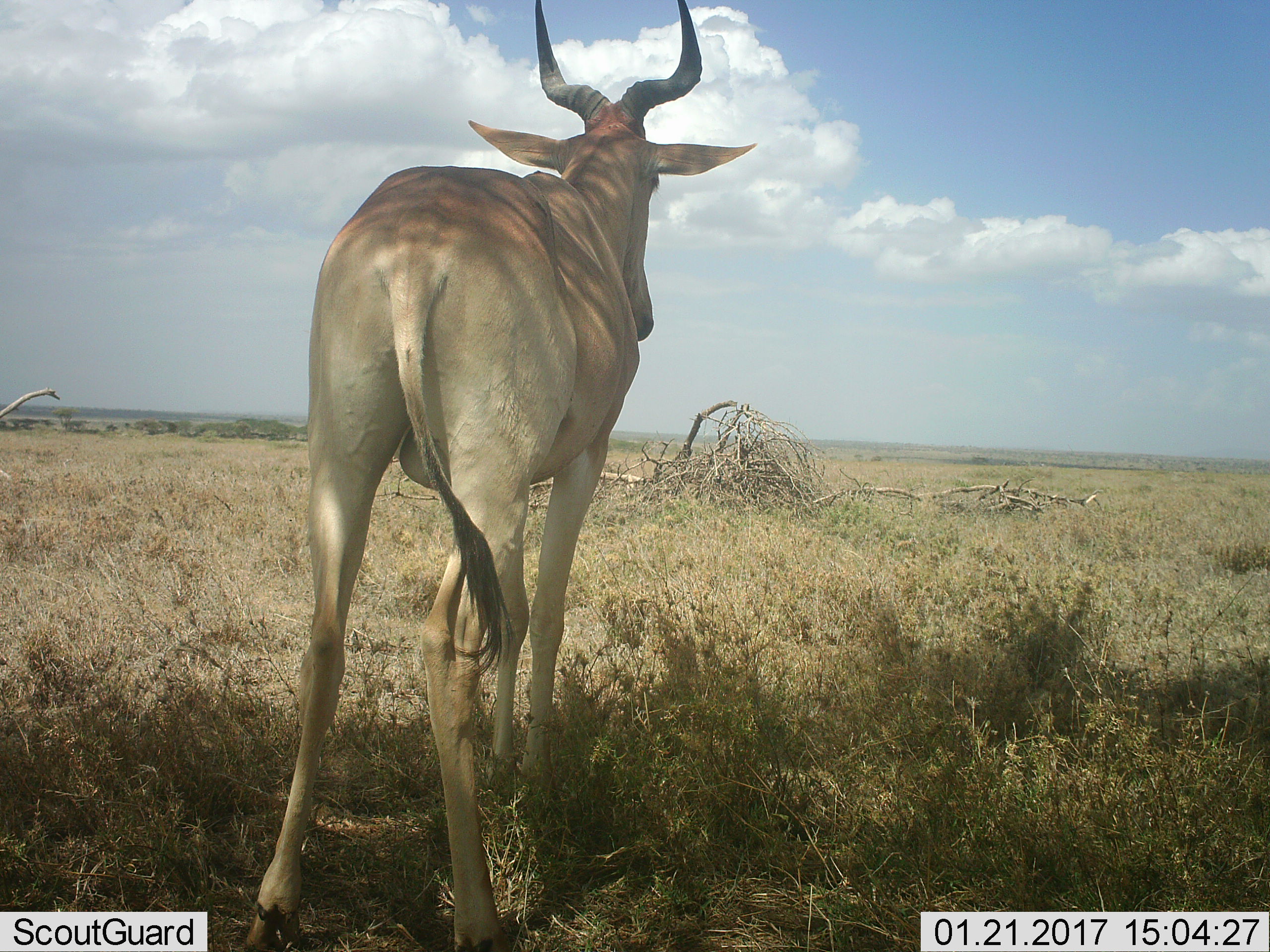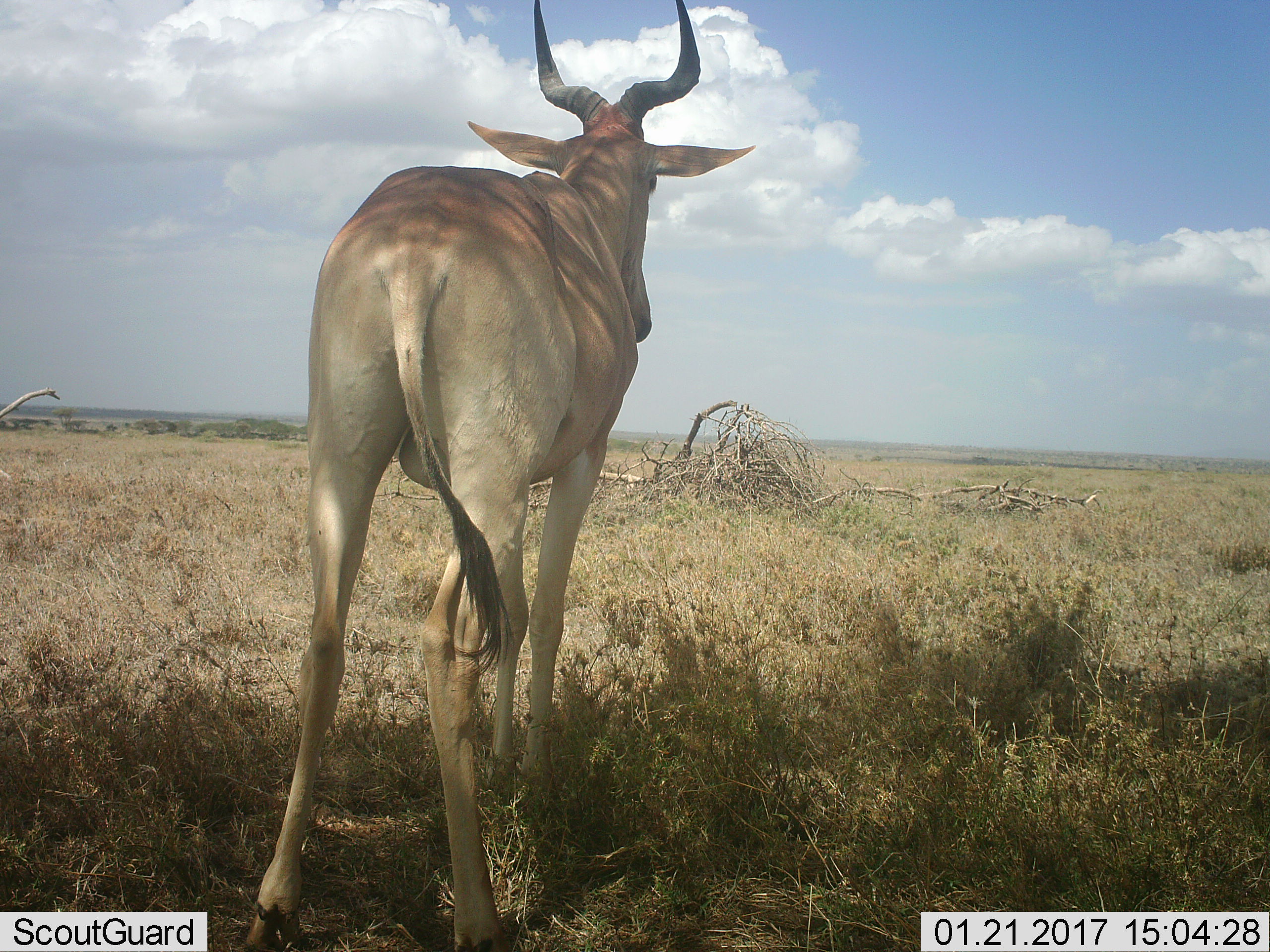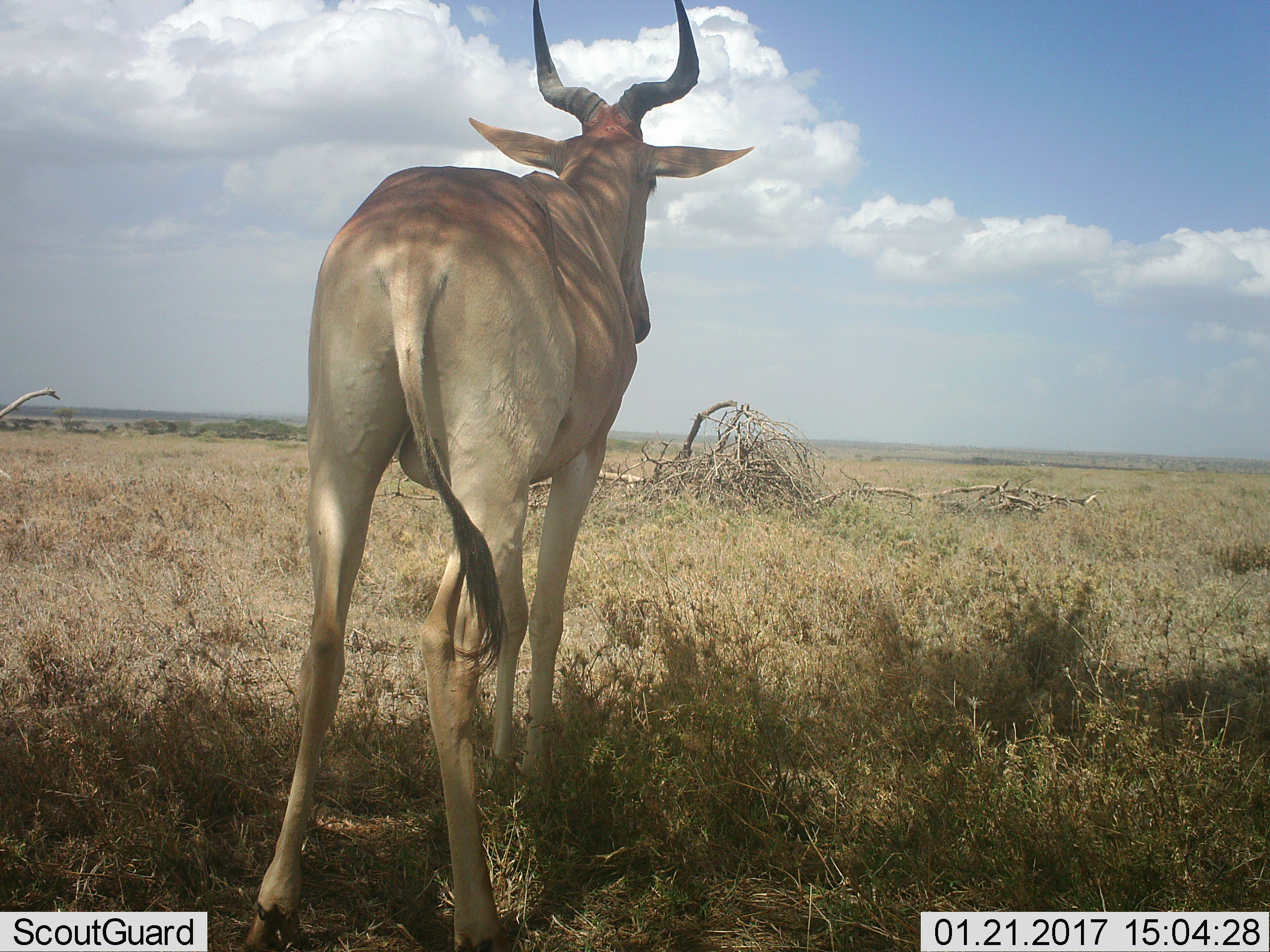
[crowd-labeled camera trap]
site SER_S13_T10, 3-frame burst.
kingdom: Animalia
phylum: Chordata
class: Mammalia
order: Artiodactyla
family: Bovidae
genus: Alcelaphus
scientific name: Alcelaphus buselaphus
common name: hartebeest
Hartebeest (Alcelaphus buselaphus), count 1. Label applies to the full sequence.